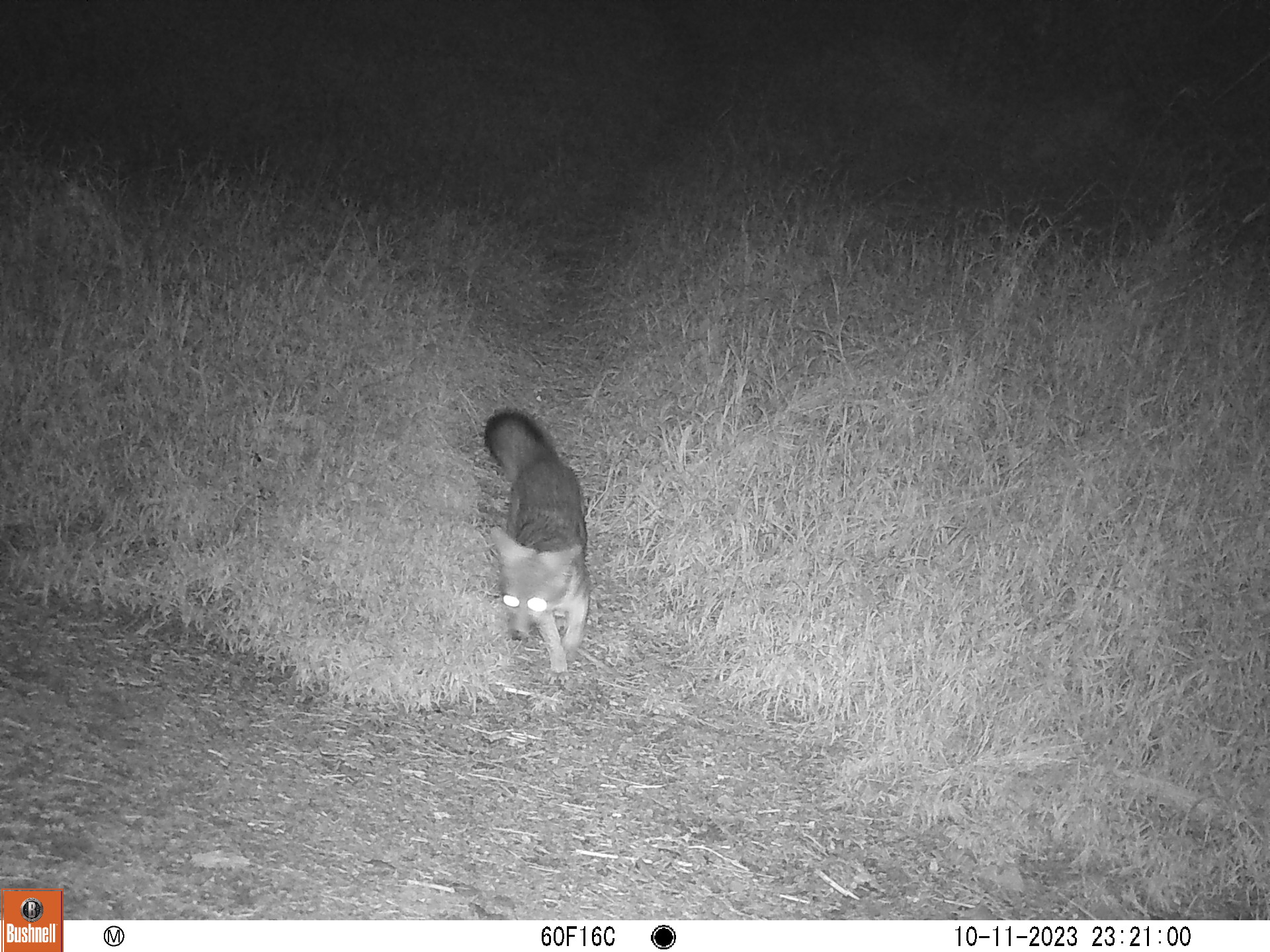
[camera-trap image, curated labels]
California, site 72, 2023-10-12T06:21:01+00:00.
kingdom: Animalia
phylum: Chordata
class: Mammalia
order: Carnivora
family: Canidae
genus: Urocyon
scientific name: Urocyon cinereoargenteus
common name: gray fox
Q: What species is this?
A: Gray fox (Urocyon cinereoargenteus).